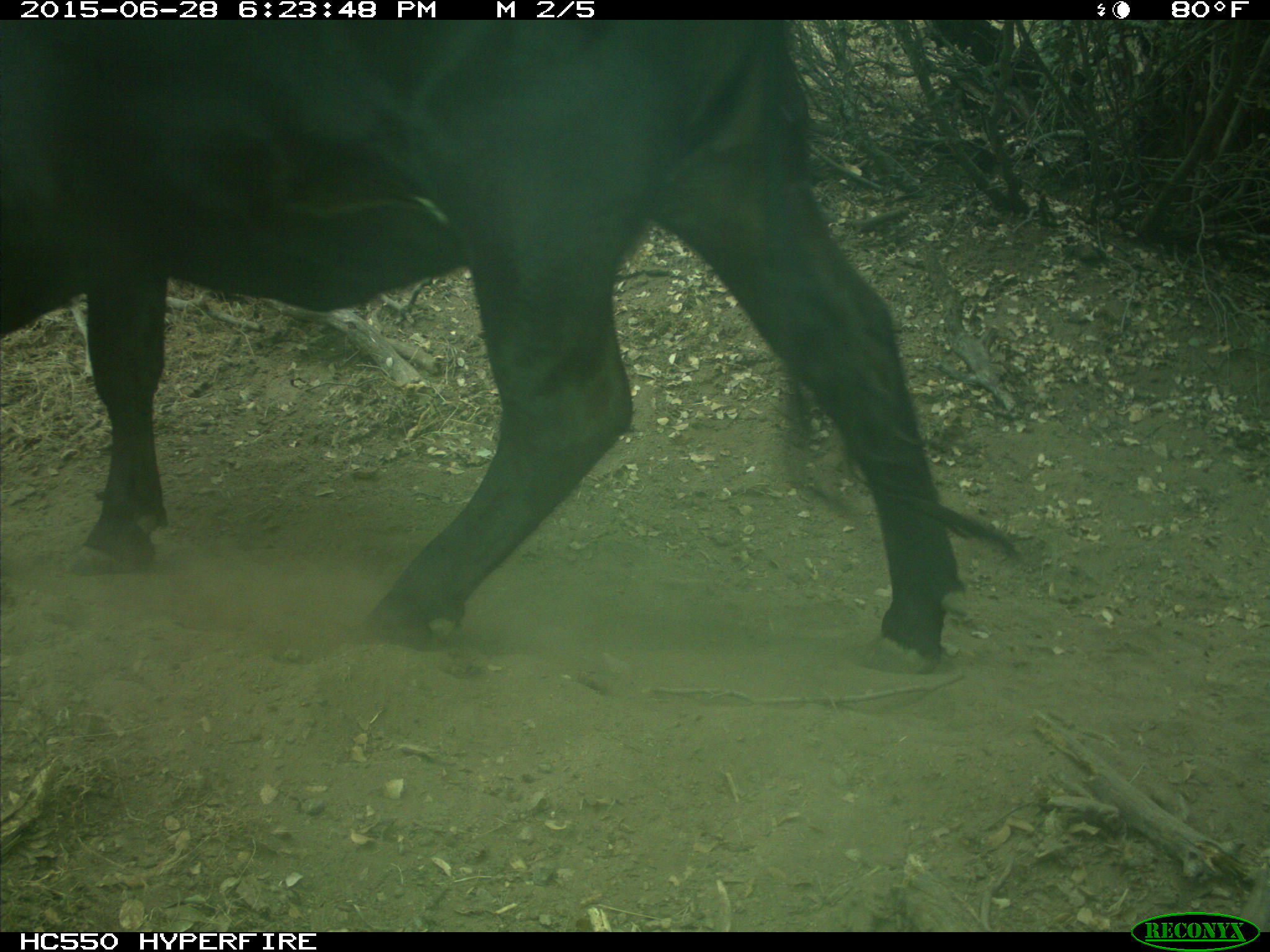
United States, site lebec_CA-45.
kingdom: Animalia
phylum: Chordata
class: Mammalia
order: Artiodactyla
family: Bovidae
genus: Bos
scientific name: Bos taurus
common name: domestic cow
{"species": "Bos taurus (domestic cow)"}